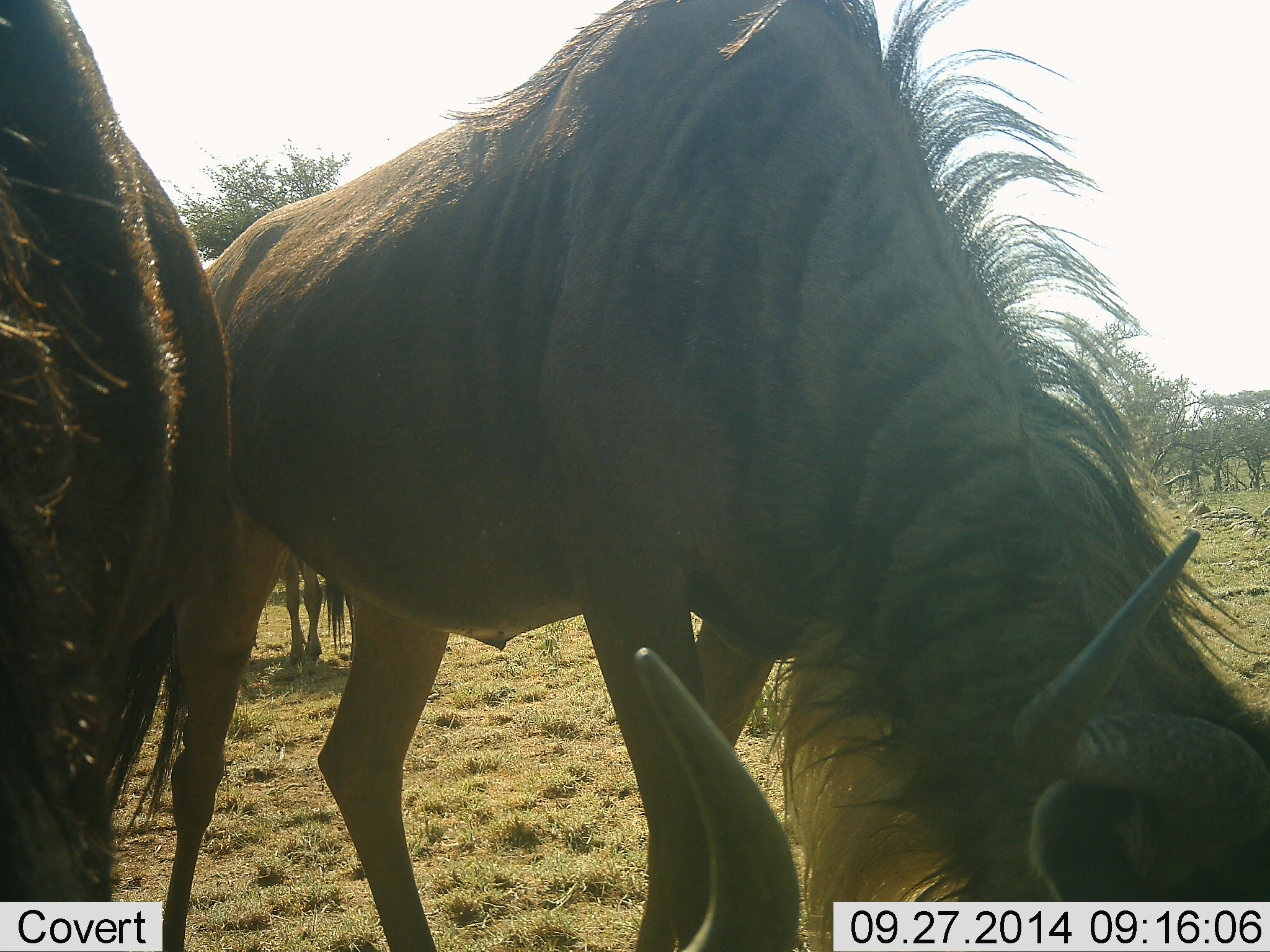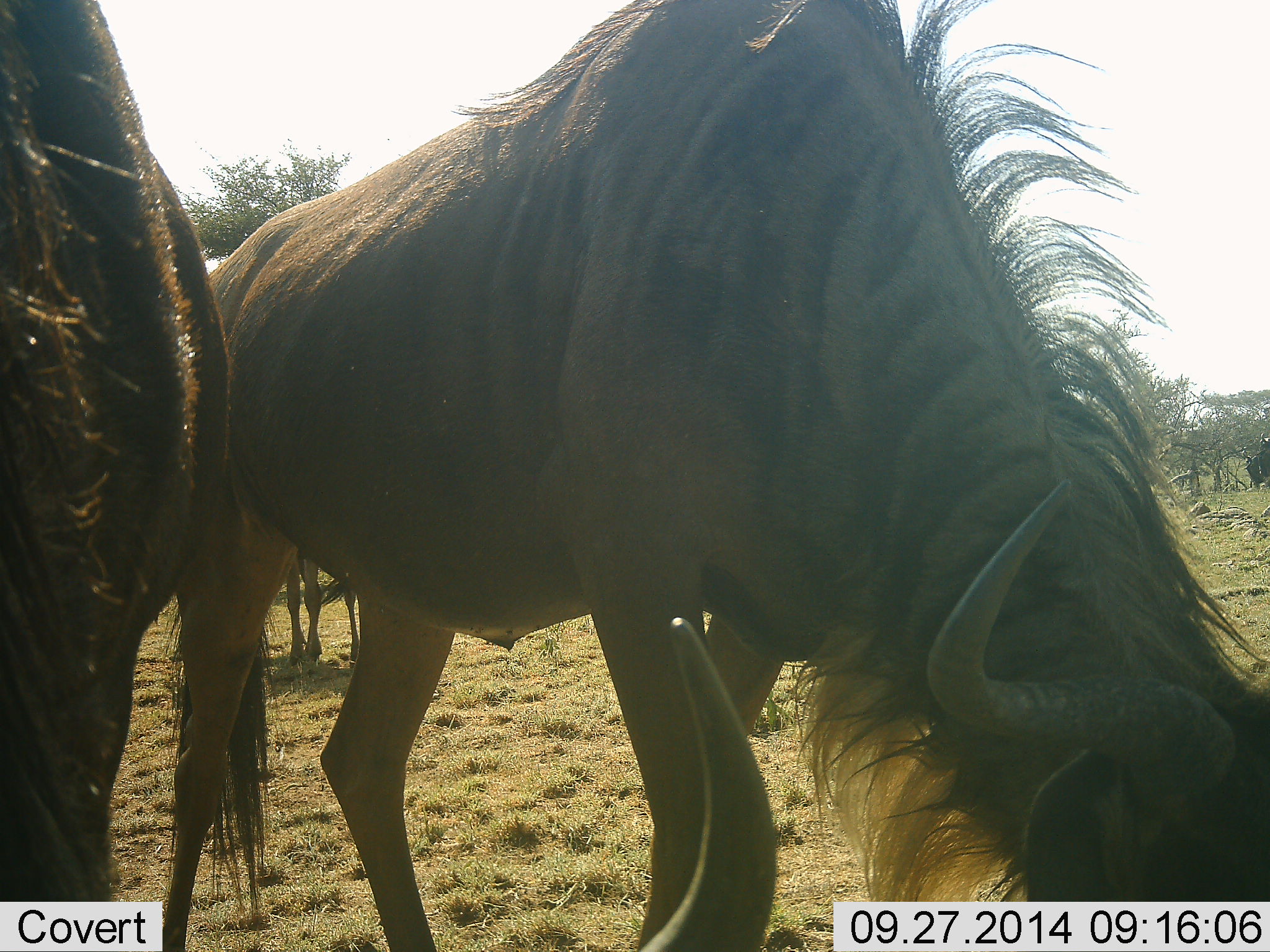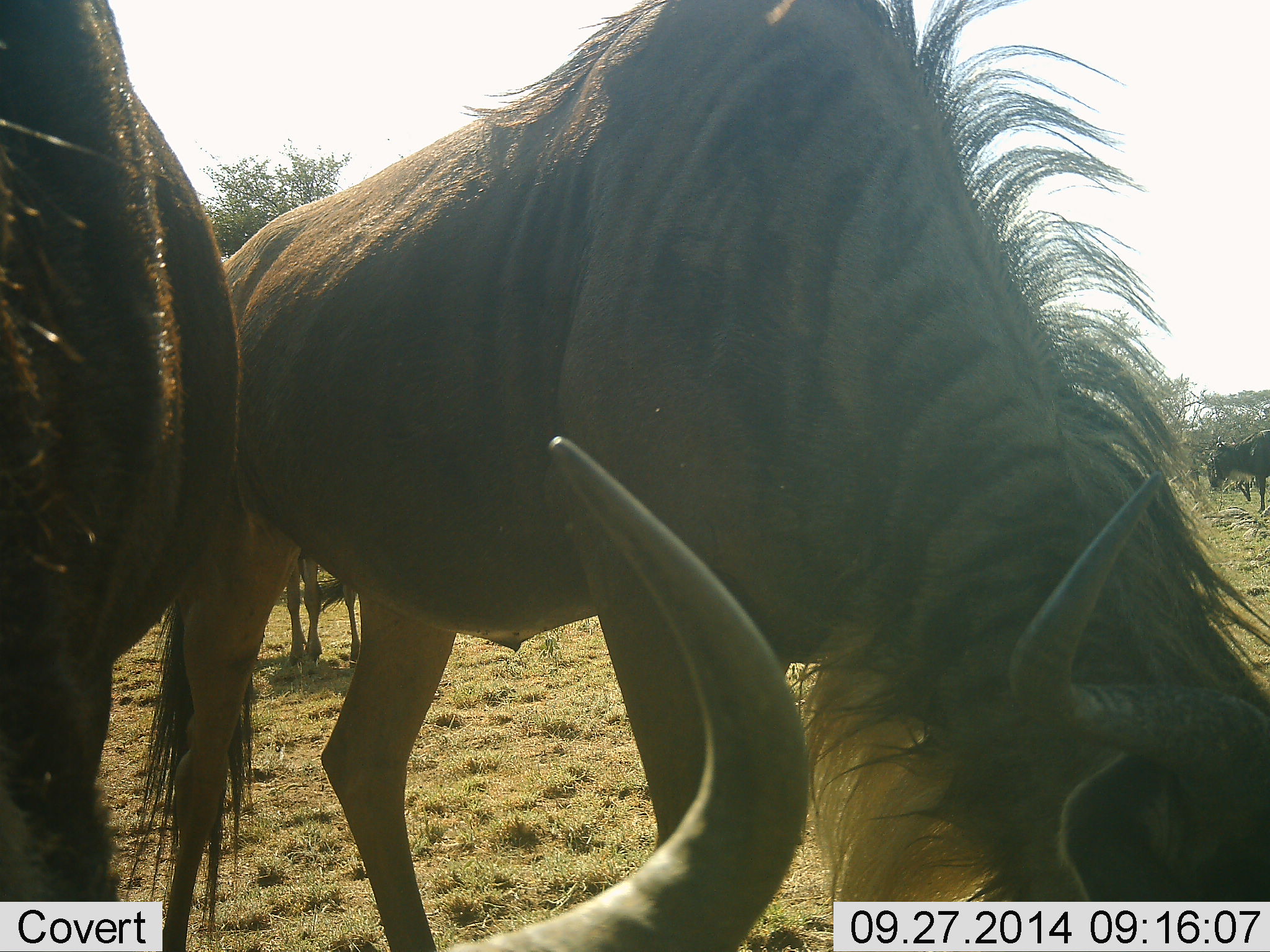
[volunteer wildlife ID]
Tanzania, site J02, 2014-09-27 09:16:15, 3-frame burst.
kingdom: Animalia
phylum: Chordata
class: Mammalia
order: Artiodactyla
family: Bovidae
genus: Connochaetes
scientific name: Connochaetes taurinus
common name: blue wildebeest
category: wildebeest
Wildebeest (blue wildebeest) (Connochaetes taurinus), count 4. Behavior (volunteer vote fractions): standing 50%, resting 0%, moving 40%, interacting 0%. Young present (vote fraction): 0%. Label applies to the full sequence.